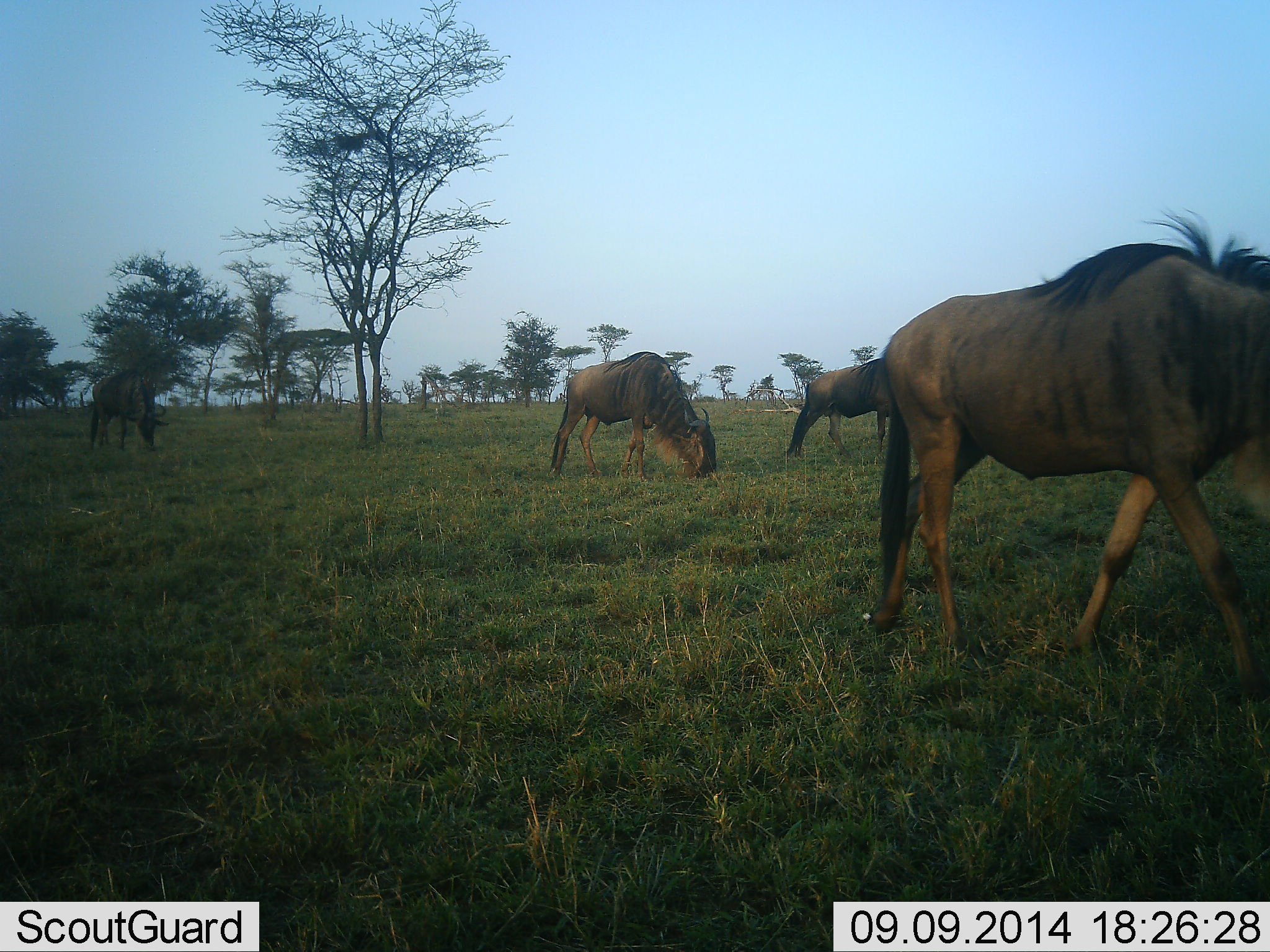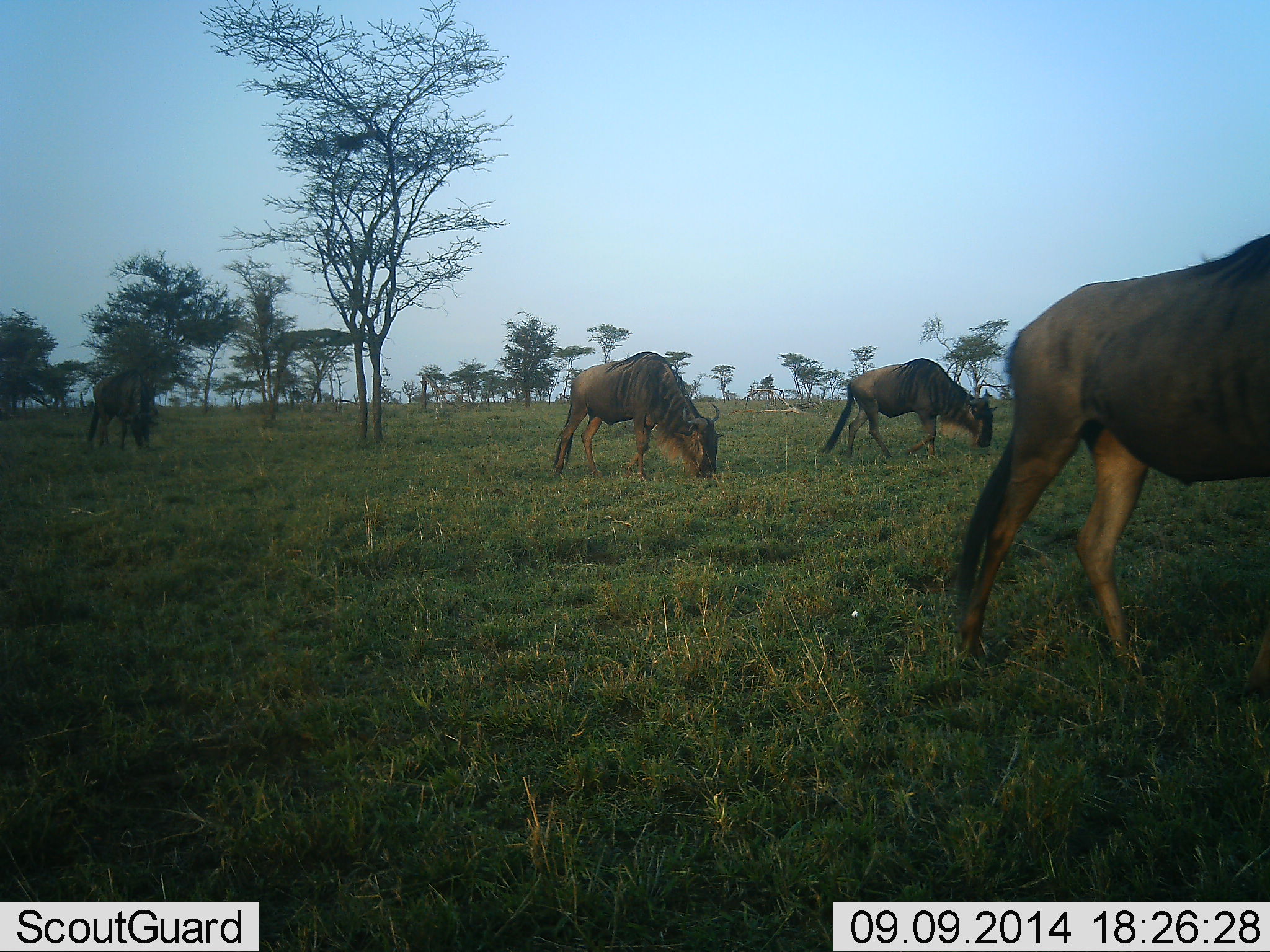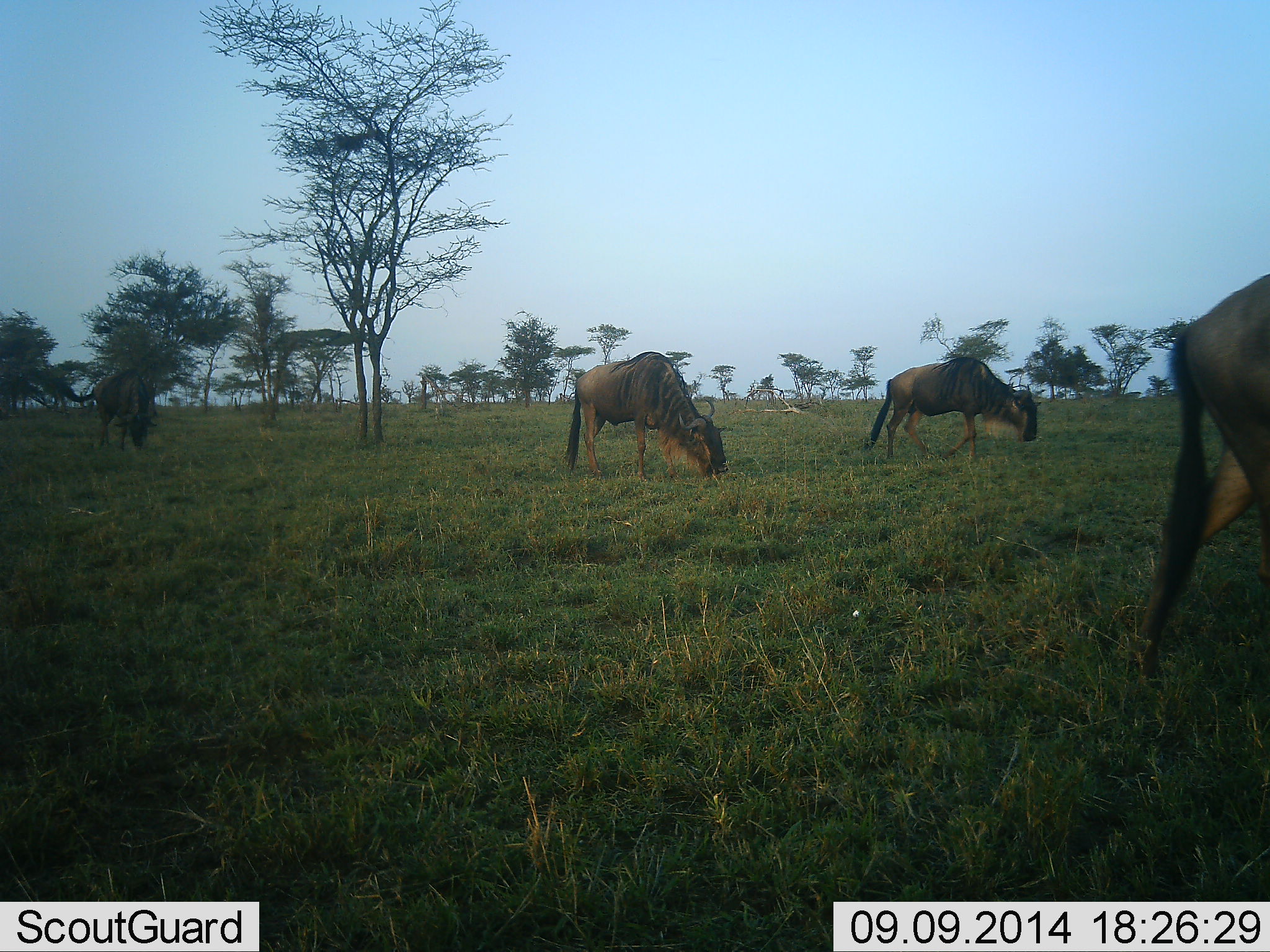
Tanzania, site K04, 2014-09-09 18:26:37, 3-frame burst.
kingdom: Animalia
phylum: Chordata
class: Mammalia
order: Artiodactyla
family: Bovidae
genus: Connochaetes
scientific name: Connochaetes taurinus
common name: blue wildebeest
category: wildebeest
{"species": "wildebeest (blue wildebeest) (Connochaetes taurinus)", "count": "4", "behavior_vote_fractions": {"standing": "20%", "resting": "0%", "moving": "80%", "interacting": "0%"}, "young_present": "0%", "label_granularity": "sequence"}